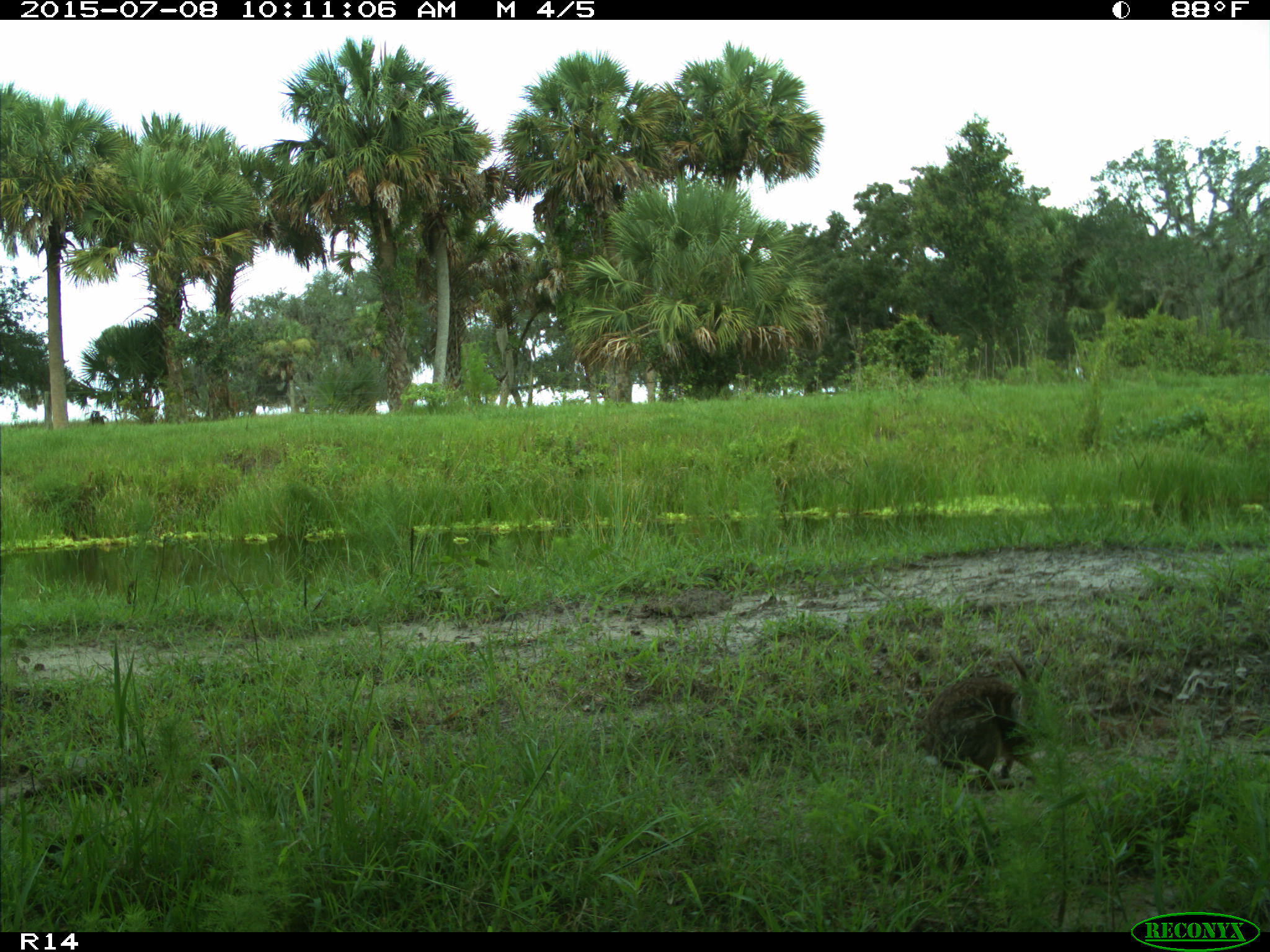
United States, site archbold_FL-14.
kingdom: Animalia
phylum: Chordata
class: Mammalia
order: Lagomorpha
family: Leporidae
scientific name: Leporidae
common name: rabbits and hares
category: unidentified rabbit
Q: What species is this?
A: Unidentified rabbit (rabbits and hares) (Leporidae).